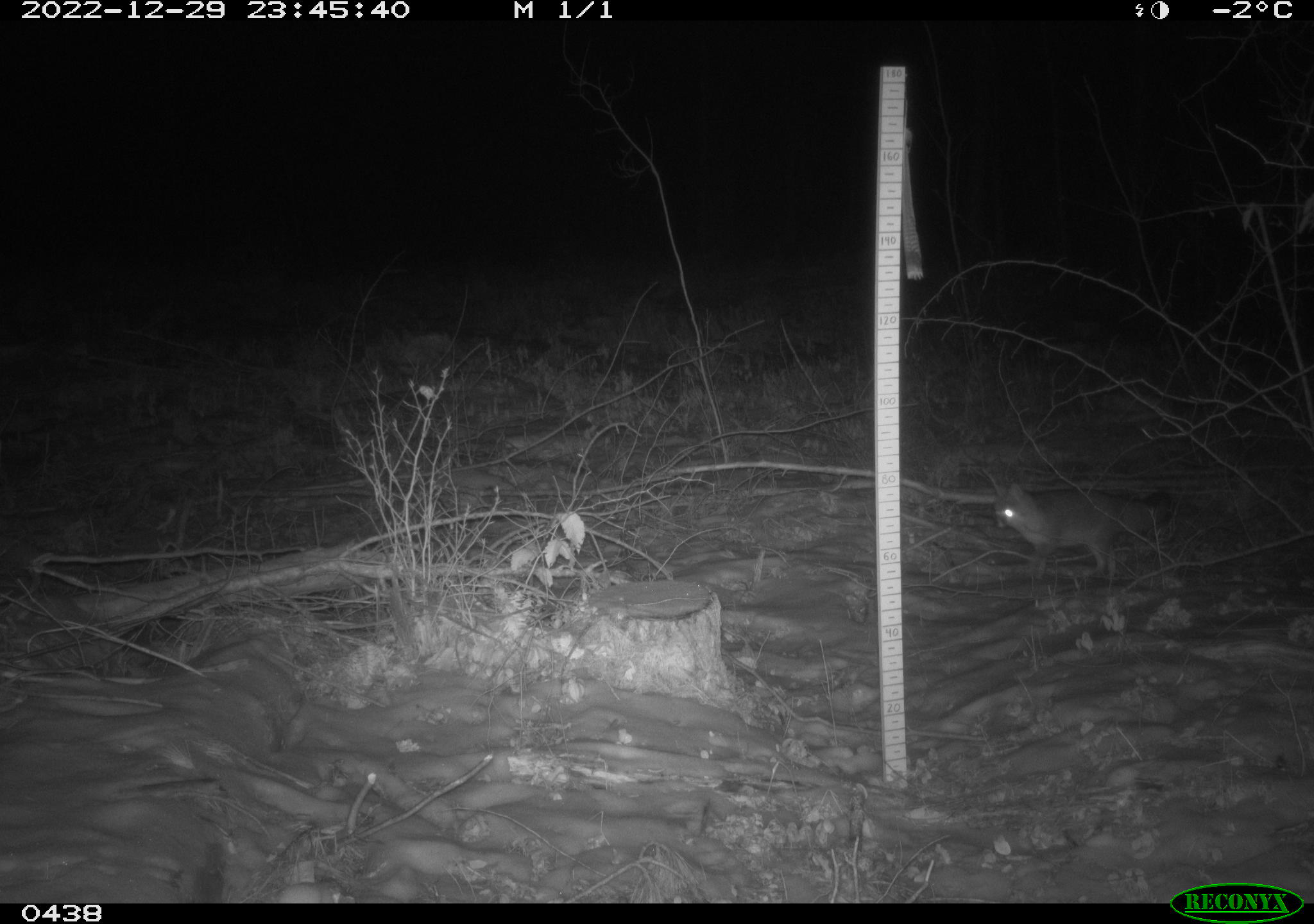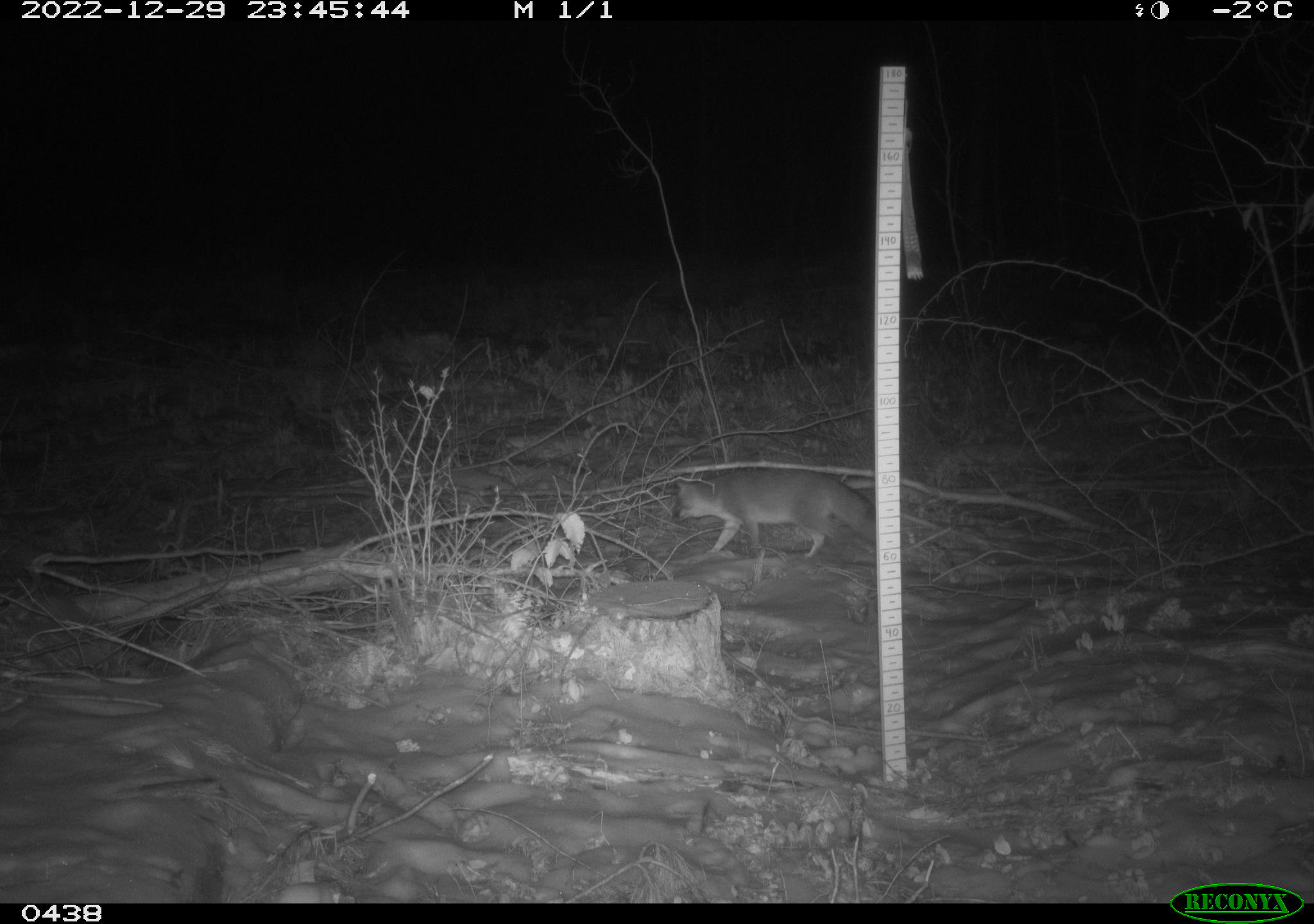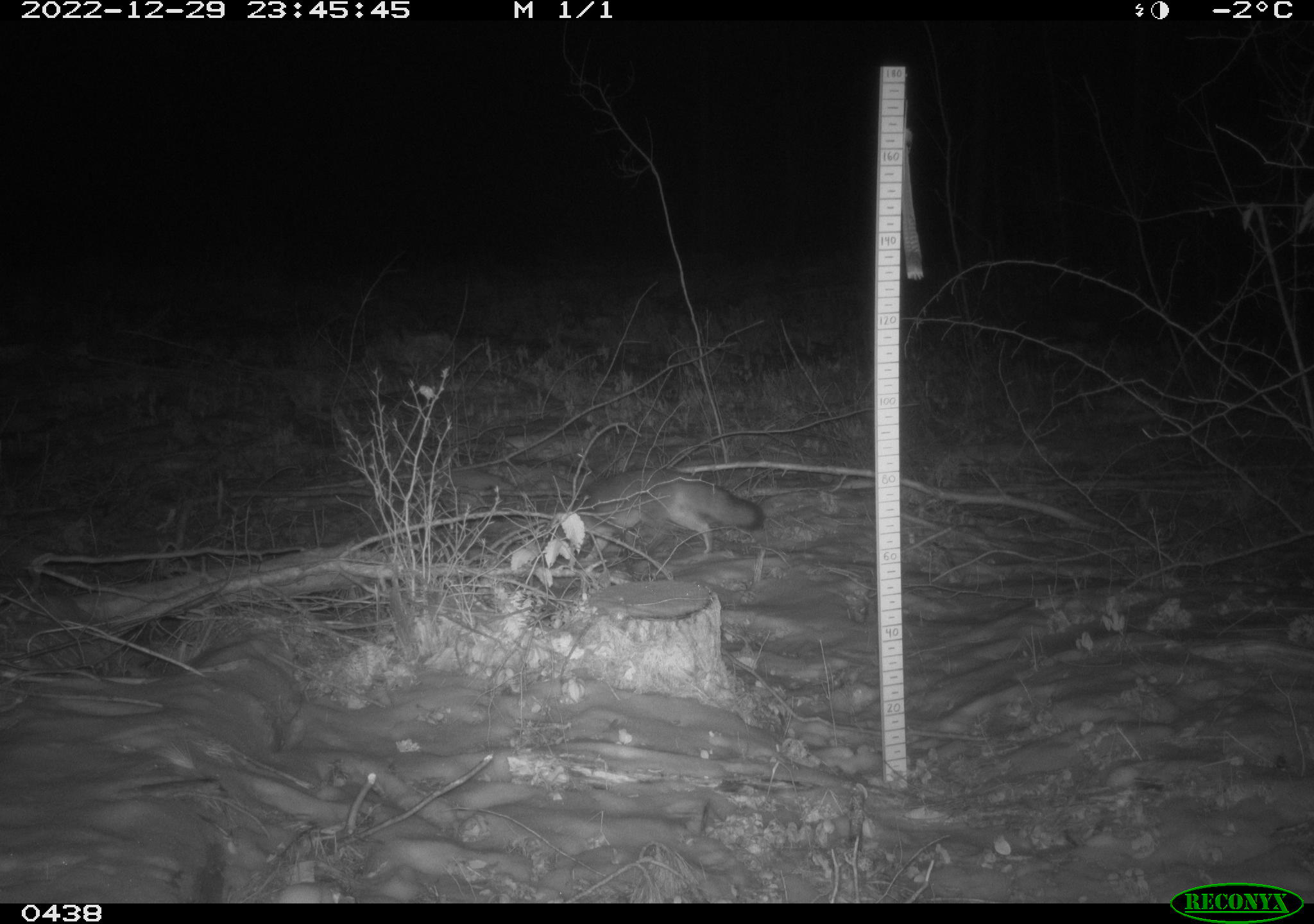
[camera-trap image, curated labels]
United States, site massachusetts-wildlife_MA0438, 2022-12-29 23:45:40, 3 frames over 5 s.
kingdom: Animalia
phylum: Chordata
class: Mammalia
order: Carnivora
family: Canidae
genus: Urocyon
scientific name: Urocyon cinereoargenteus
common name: gray fox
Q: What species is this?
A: Gray fox (Urocyon cinereoargenteus).